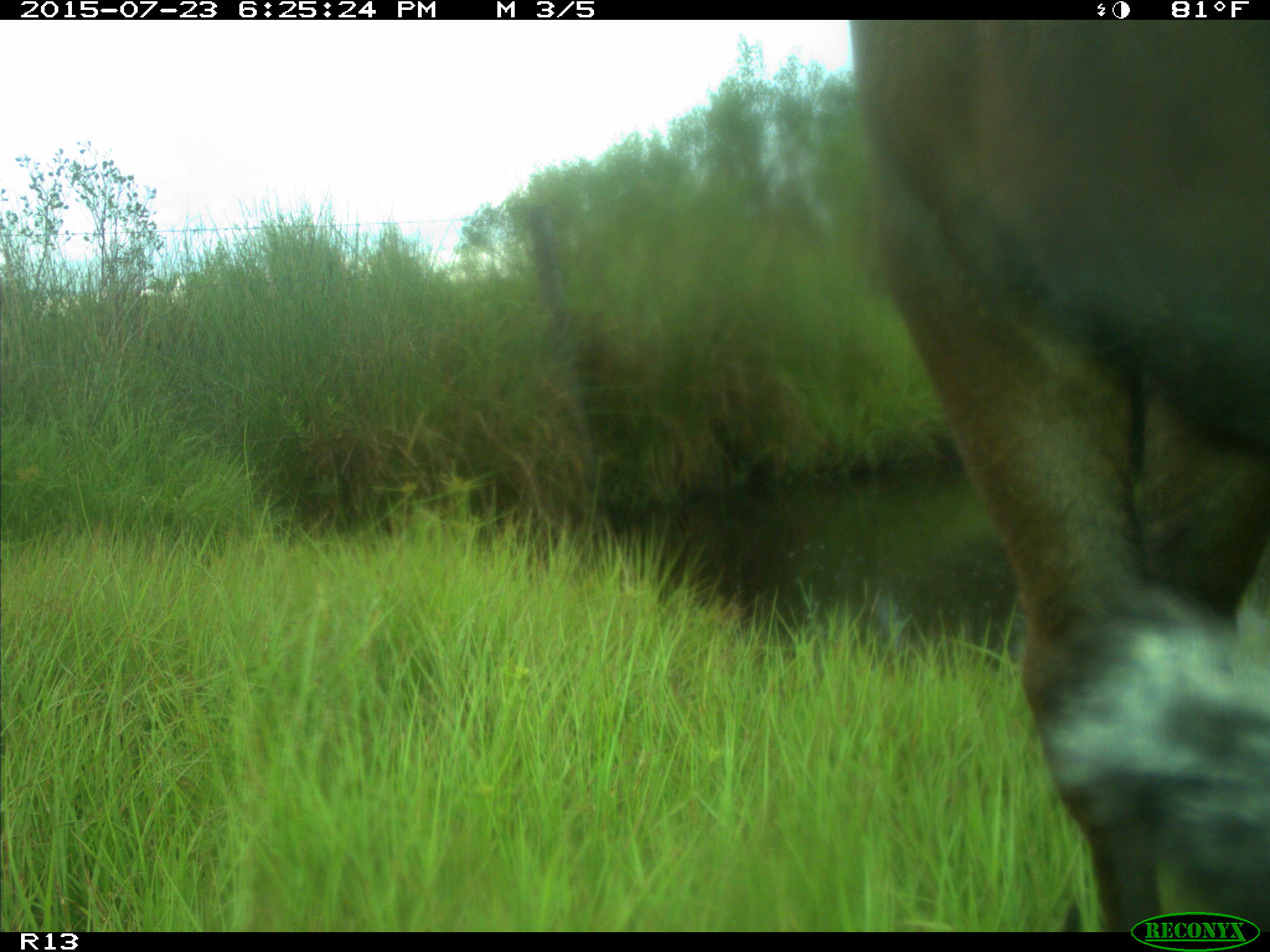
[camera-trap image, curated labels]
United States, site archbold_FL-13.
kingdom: Animalia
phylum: Chordata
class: Mammalia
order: Artiodactyla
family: Bovidae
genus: Bos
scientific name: Bos taurus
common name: domestic cow